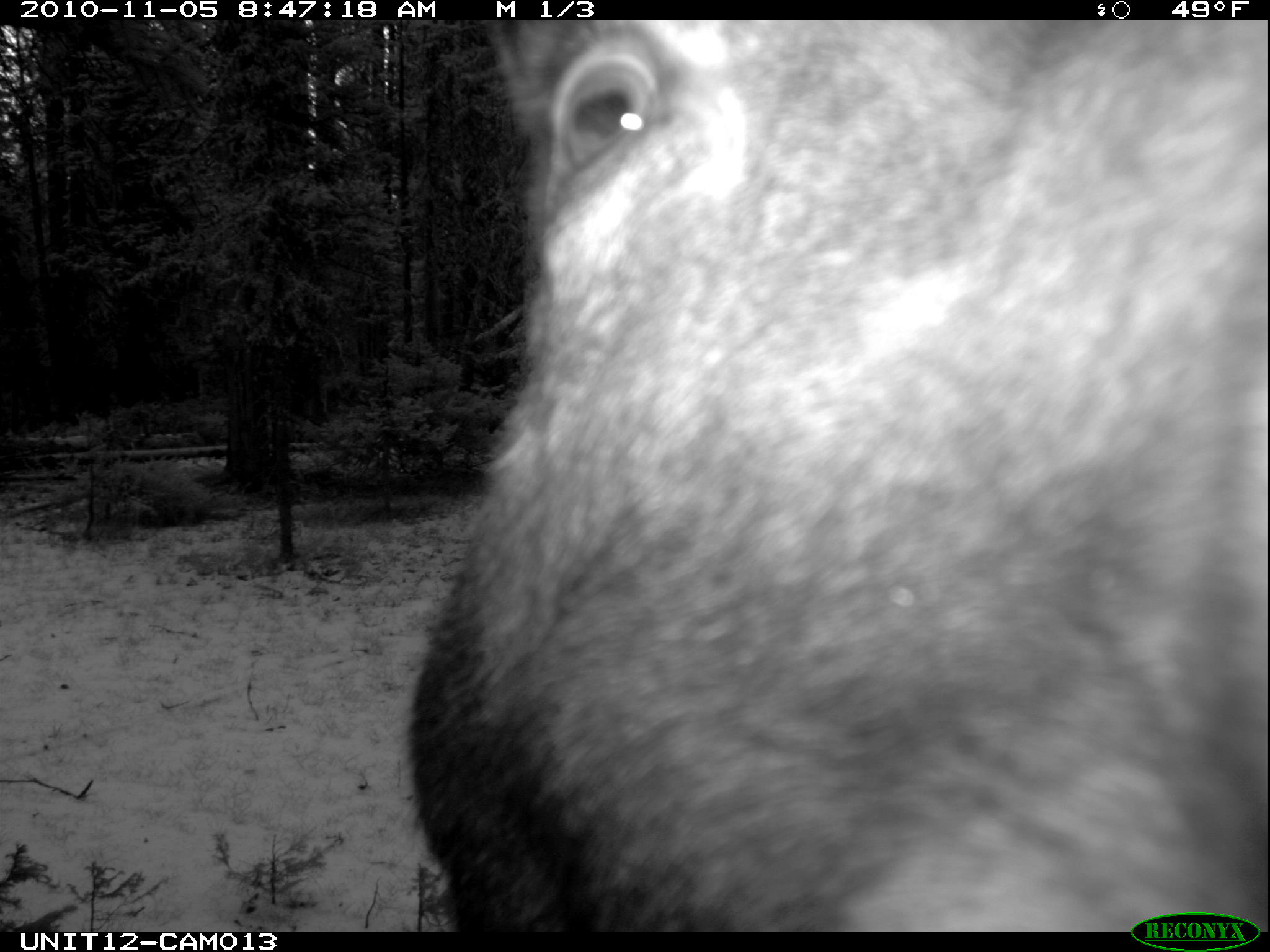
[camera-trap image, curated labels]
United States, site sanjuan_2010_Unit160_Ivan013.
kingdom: Animalia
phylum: Chordata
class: Mammalia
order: Artiodactyla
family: Cervidae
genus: Alces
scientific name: Alces alces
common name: moose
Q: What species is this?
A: Alces alces (moose).